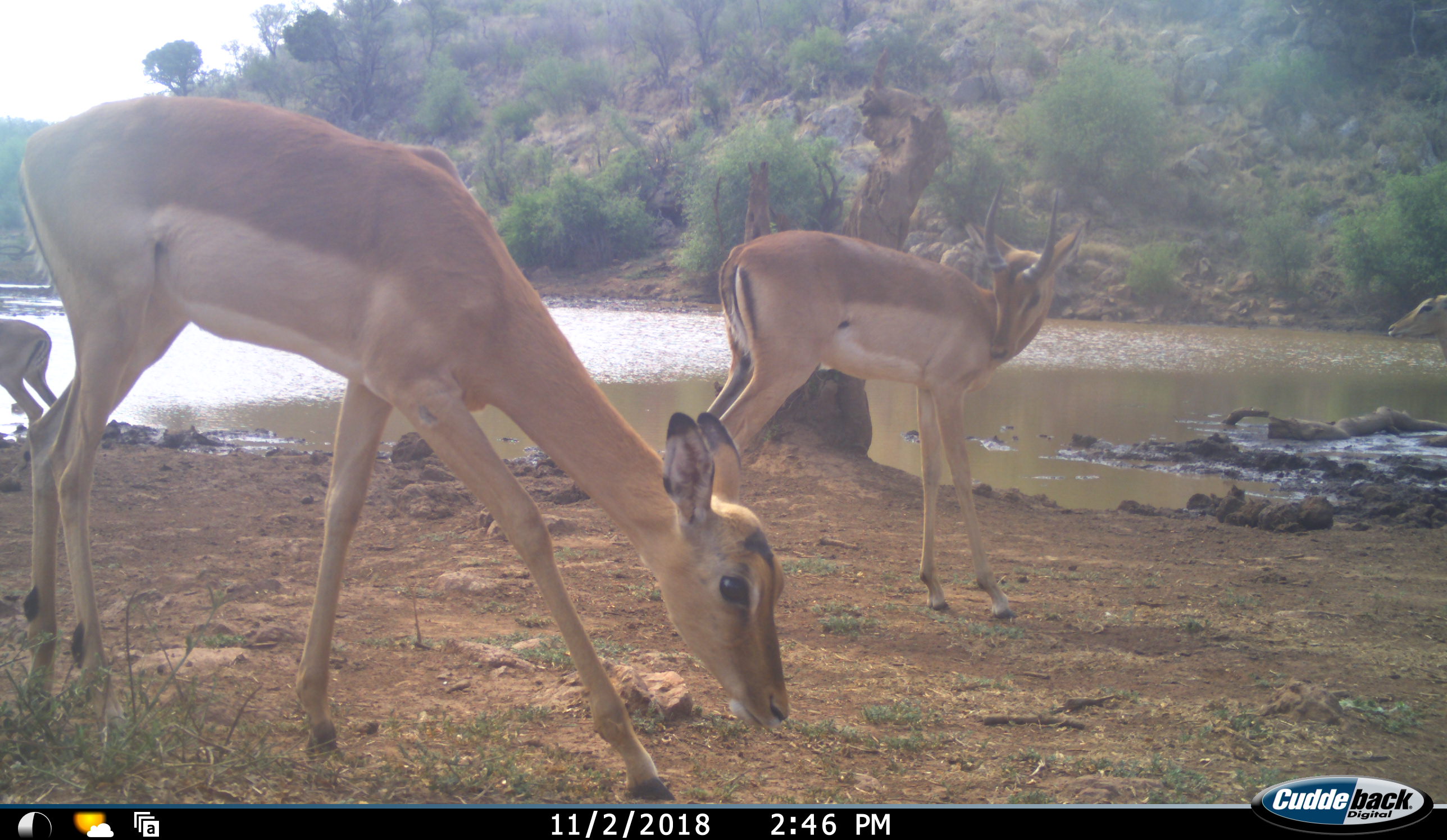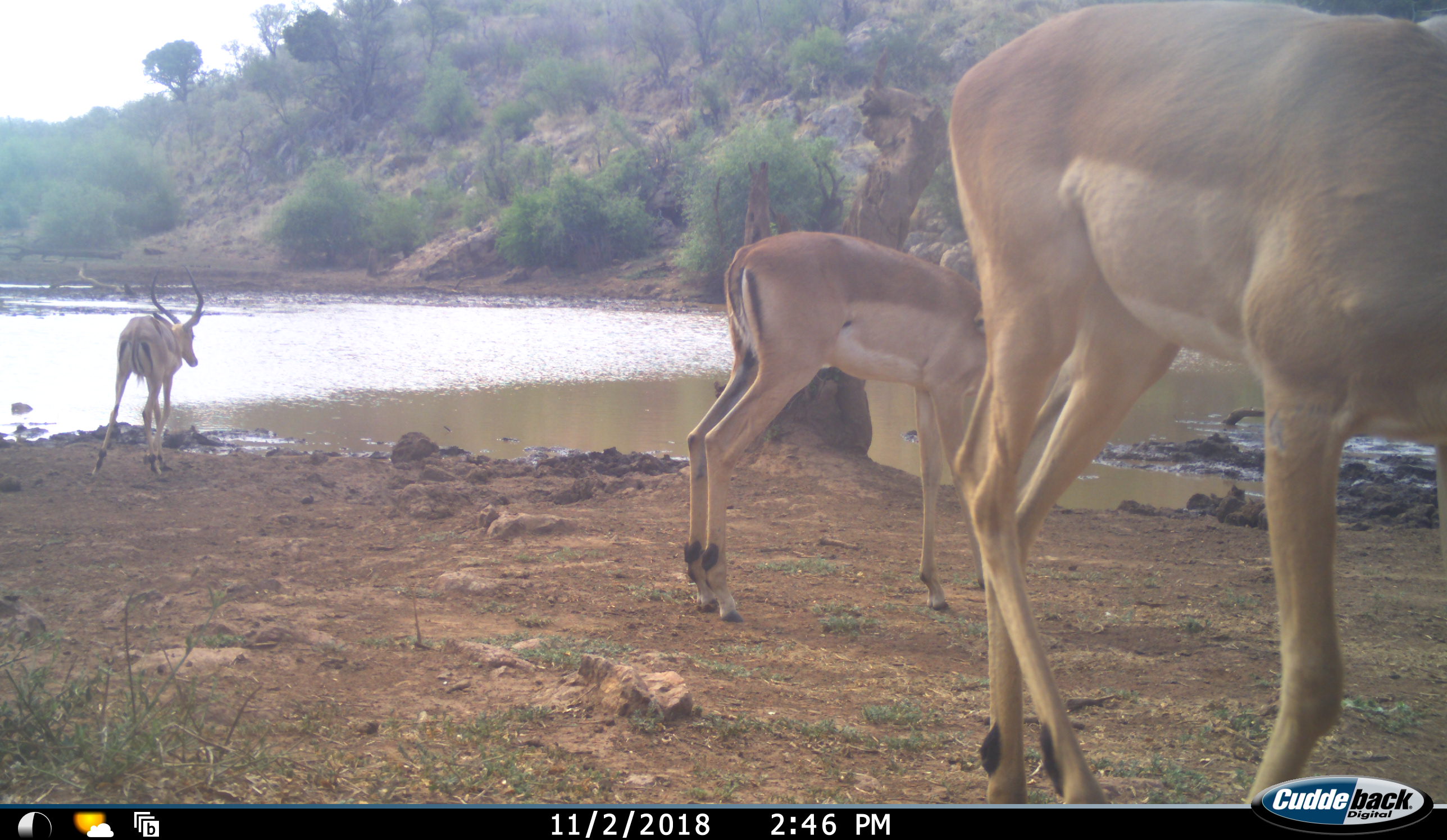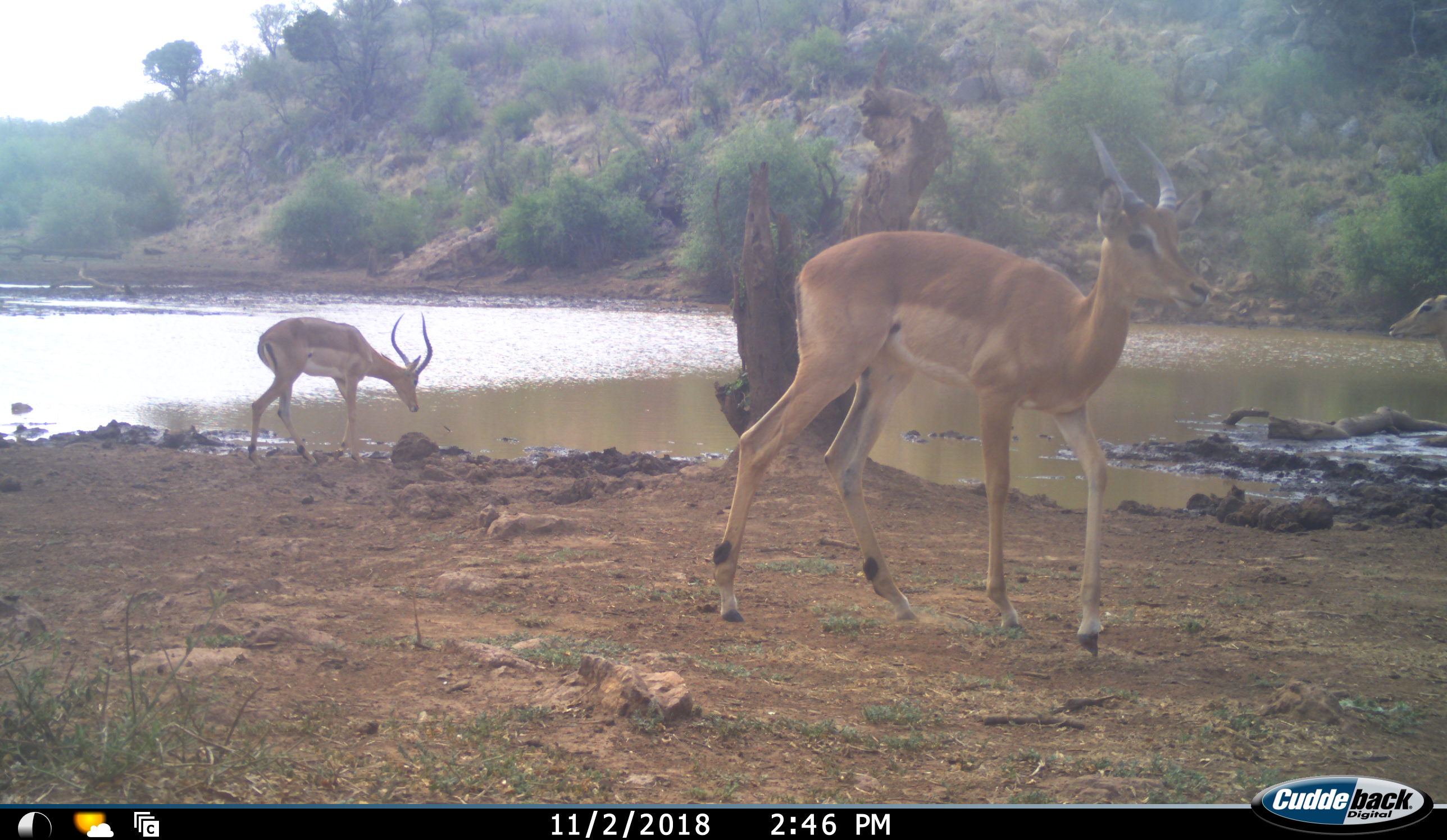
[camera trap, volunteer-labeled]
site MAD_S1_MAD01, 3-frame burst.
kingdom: Animalia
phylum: Chordata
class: Mammalia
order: Artiodactyla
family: Bovidae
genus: Aepyceros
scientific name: Aepyceros melampus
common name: impala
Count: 3.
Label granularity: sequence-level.